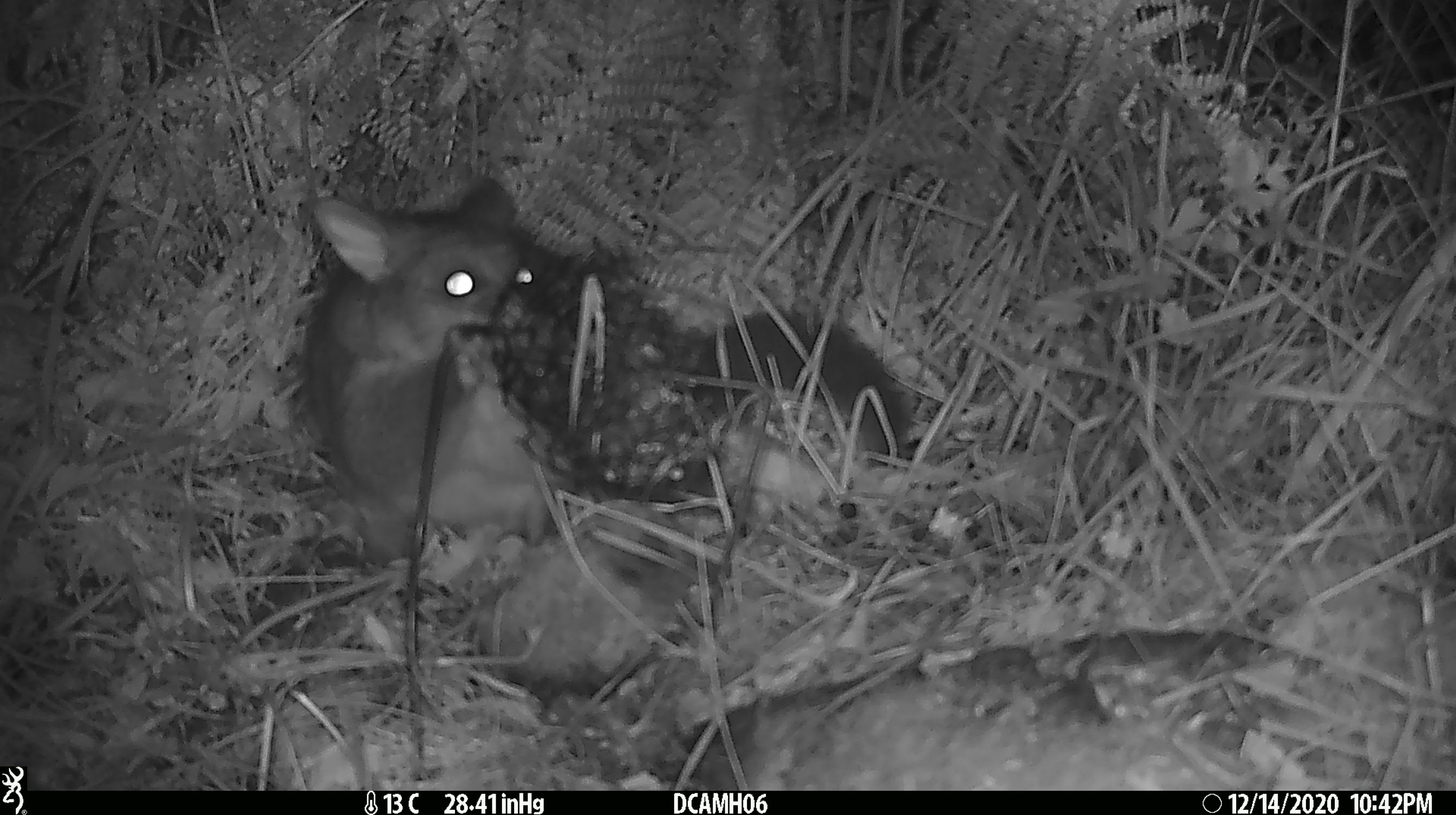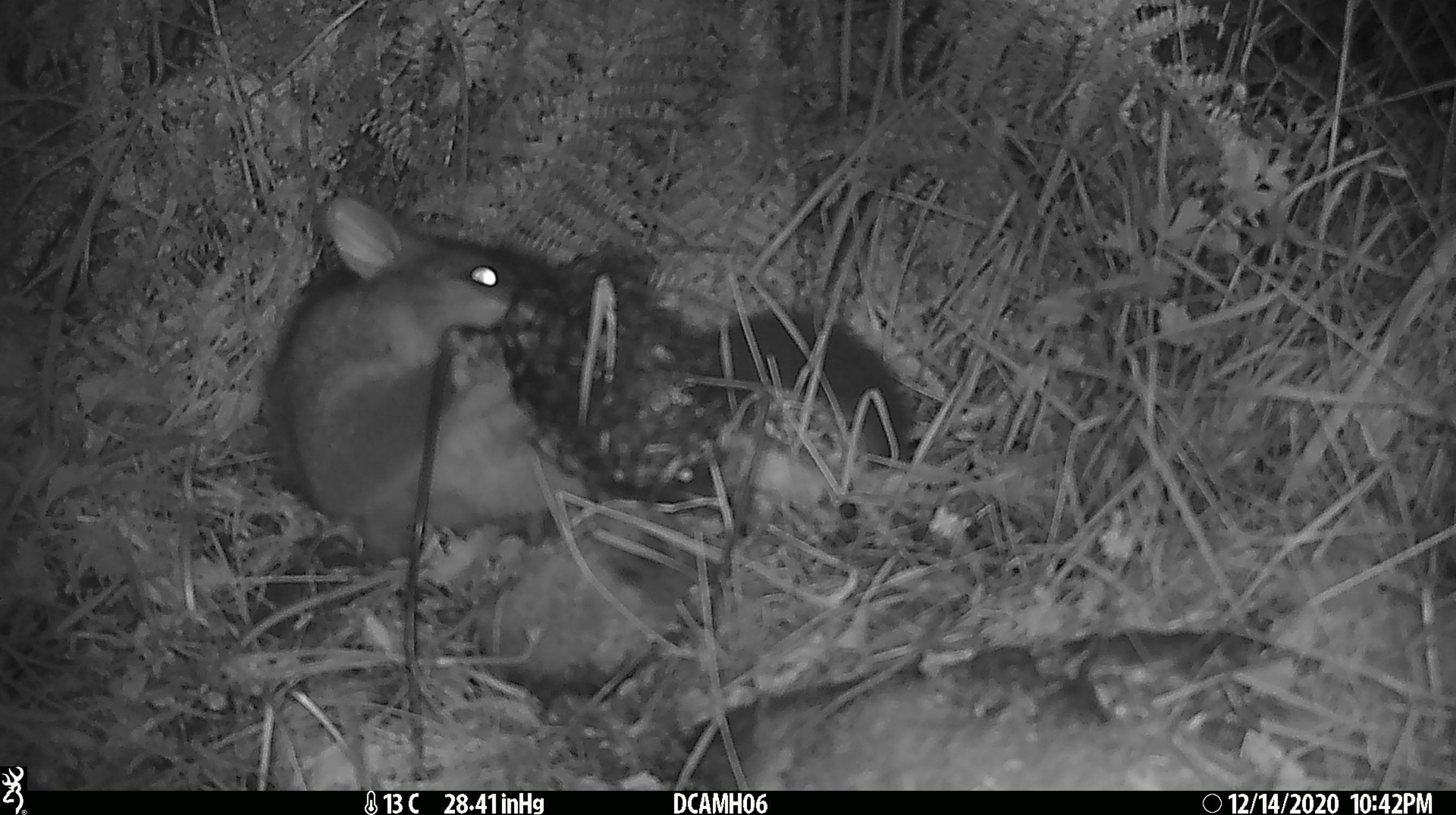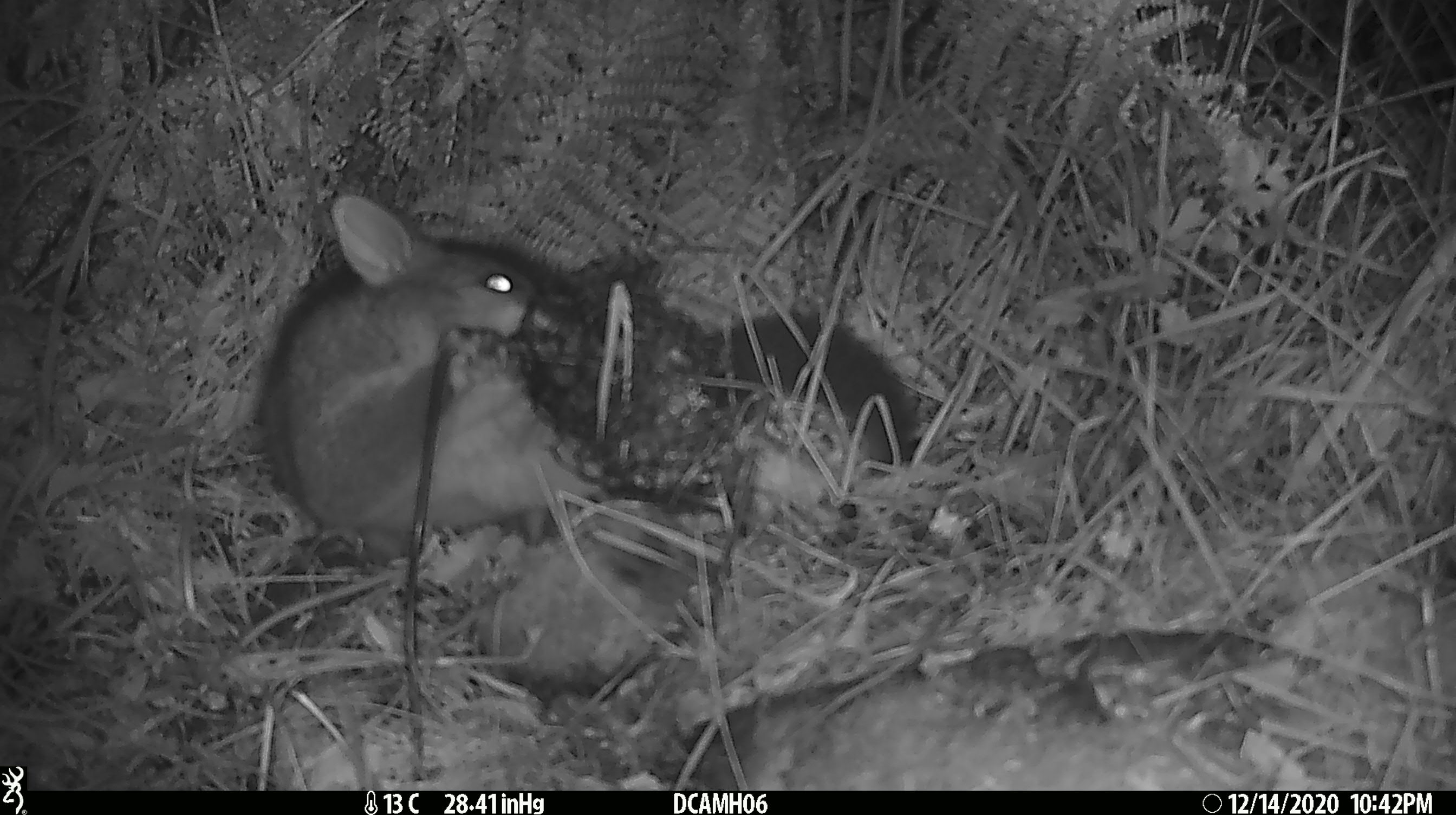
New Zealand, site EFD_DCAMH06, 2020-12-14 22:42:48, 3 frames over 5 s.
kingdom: Animalia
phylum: Chordata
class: Mammalia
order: Diprotodontia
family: Phalangeridae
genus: Trichosurus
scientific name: Trichosurus vulpecula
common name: common brushtail possum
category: possum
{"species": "possum (common brushtail possum) (Trichosurus vulpecula)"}